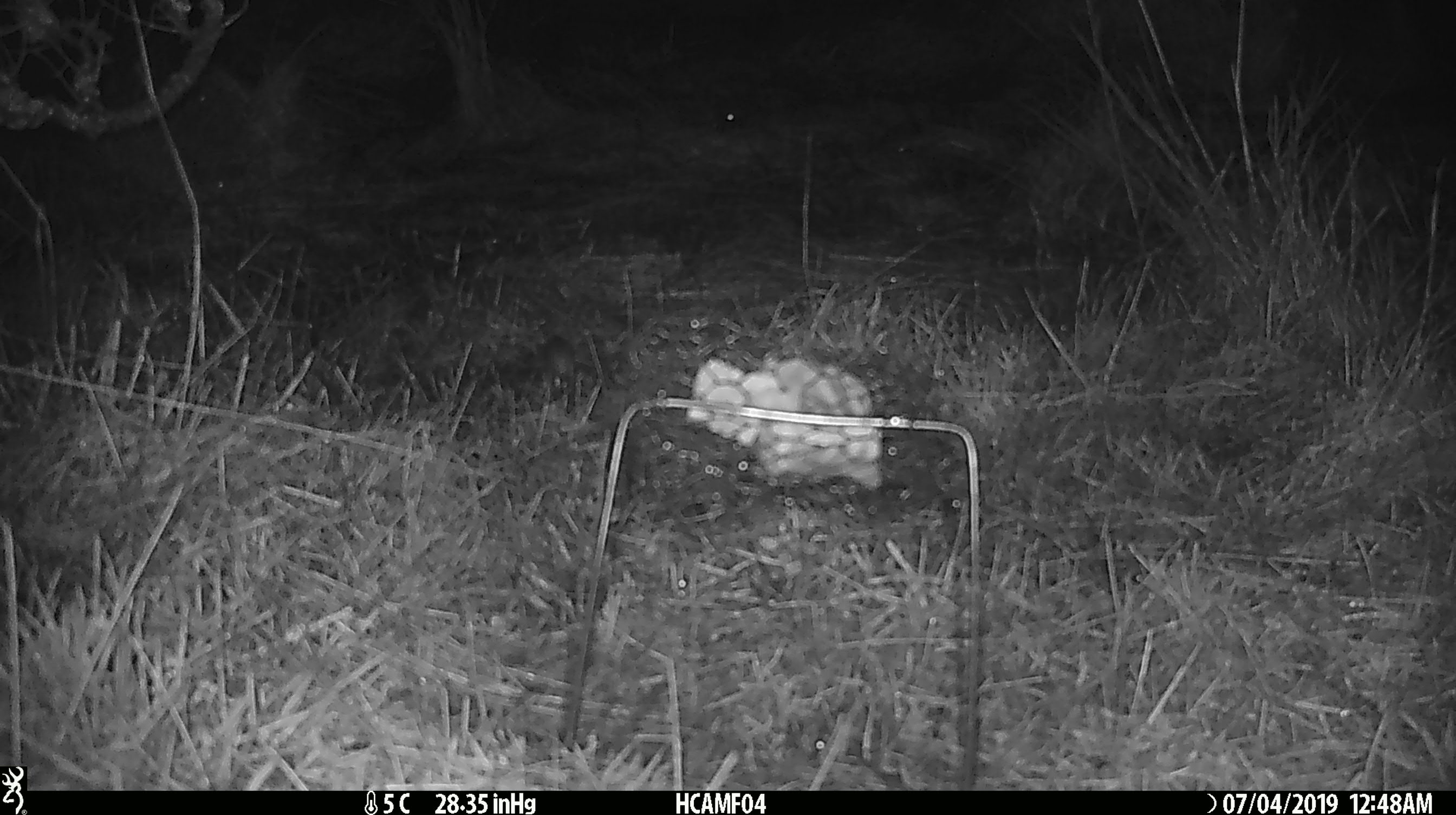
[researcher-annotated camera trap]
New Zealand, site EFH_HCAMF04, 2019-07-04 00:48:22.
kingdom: Animalia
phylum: Chordata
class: Mammalia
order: Rodentia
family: Muridae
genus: Mus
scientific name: Mus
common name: mouse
Mouse (Mus).